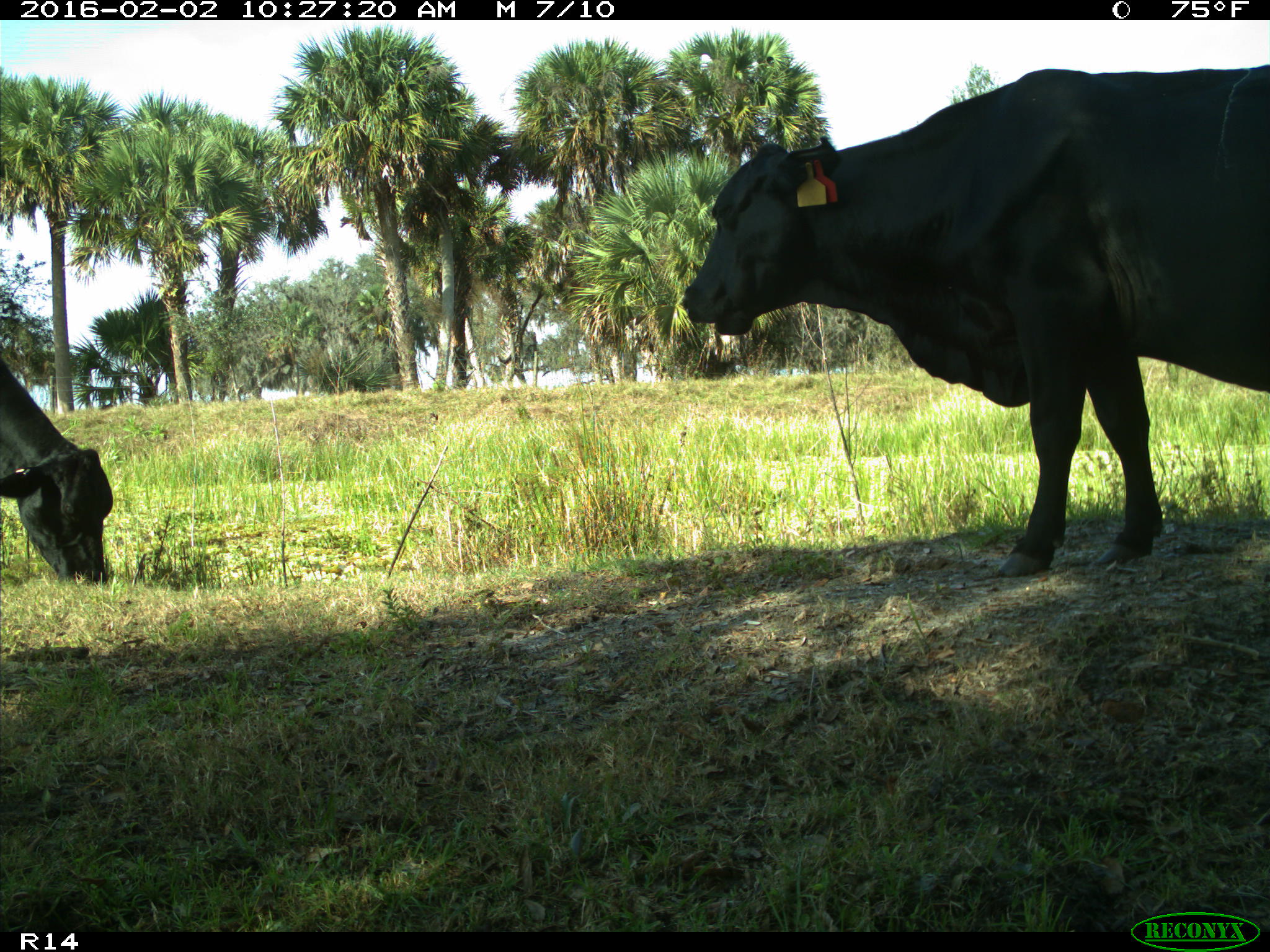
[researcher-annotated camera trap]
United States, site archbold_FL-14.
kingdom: Animalia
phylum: Chordata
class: Mammalia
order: Artiodactyla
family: Bovidae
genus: Bos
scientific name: Bos taurus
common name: domestic cow